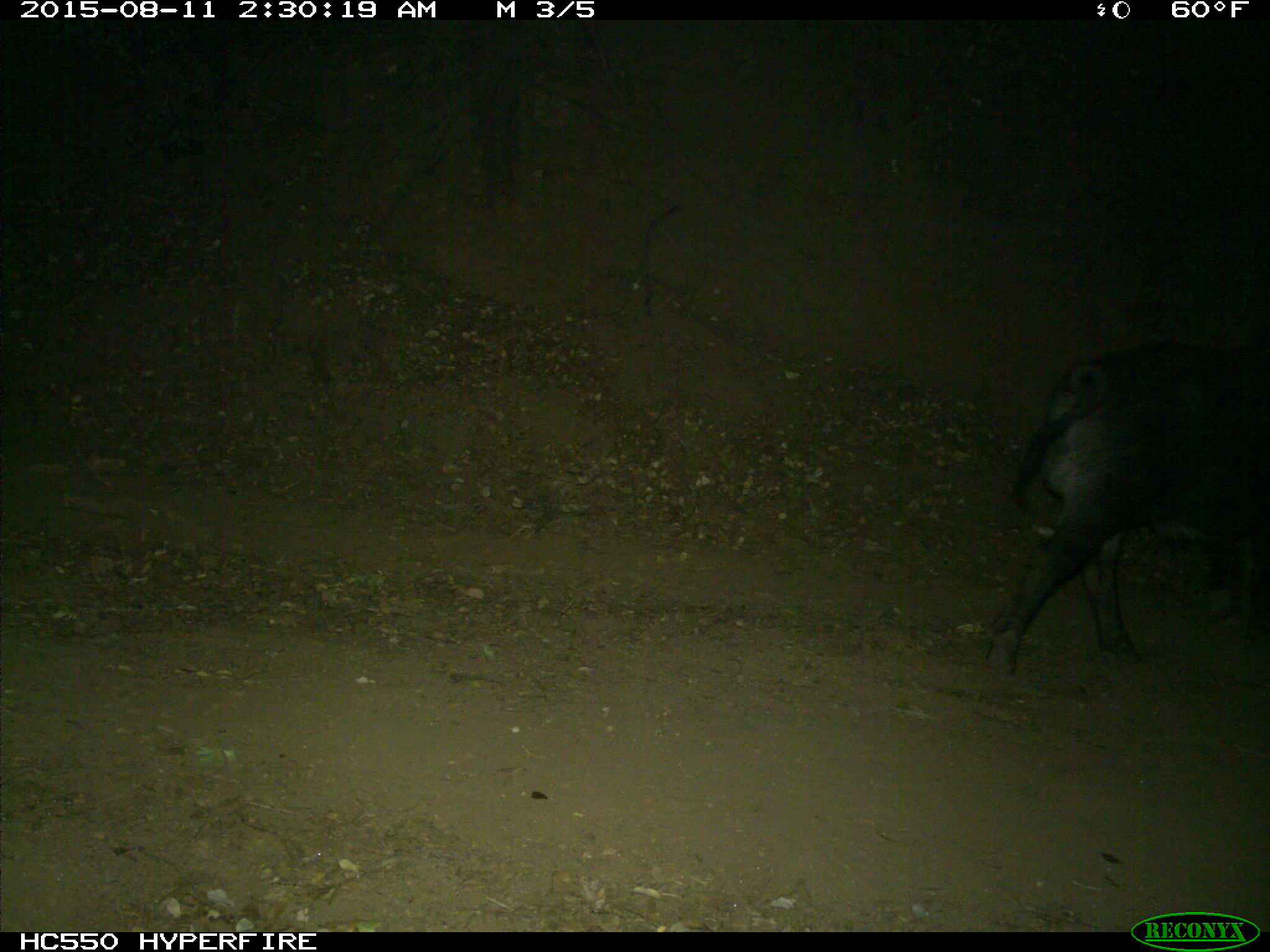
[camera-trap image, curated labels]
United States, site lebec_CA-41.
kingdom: Animalia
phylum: Chordata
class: Mammalia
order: Artiodactyla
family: Suidae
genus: Sus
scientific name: Sus scrofa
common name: wild boar